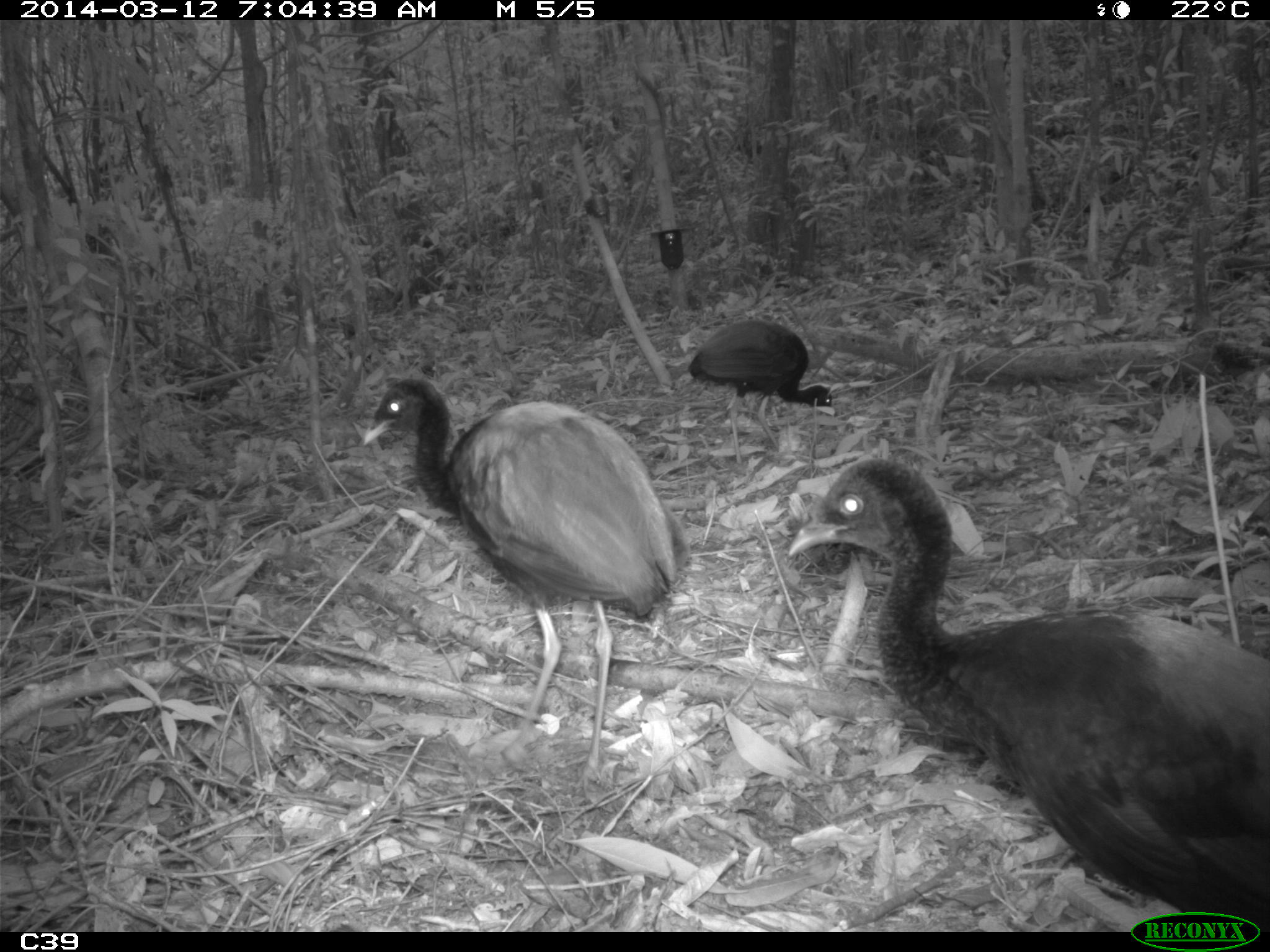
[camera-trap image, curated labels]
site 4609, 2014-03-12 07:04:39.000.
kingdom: Animalia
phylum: Chordata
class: Aves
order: Gruiformes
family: Psophiidae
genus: Psophia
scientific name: Psophia crepitans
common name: gray-winged trumpeter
Psophia crepitans (gray-winged trumpeter), count 8, age adult.